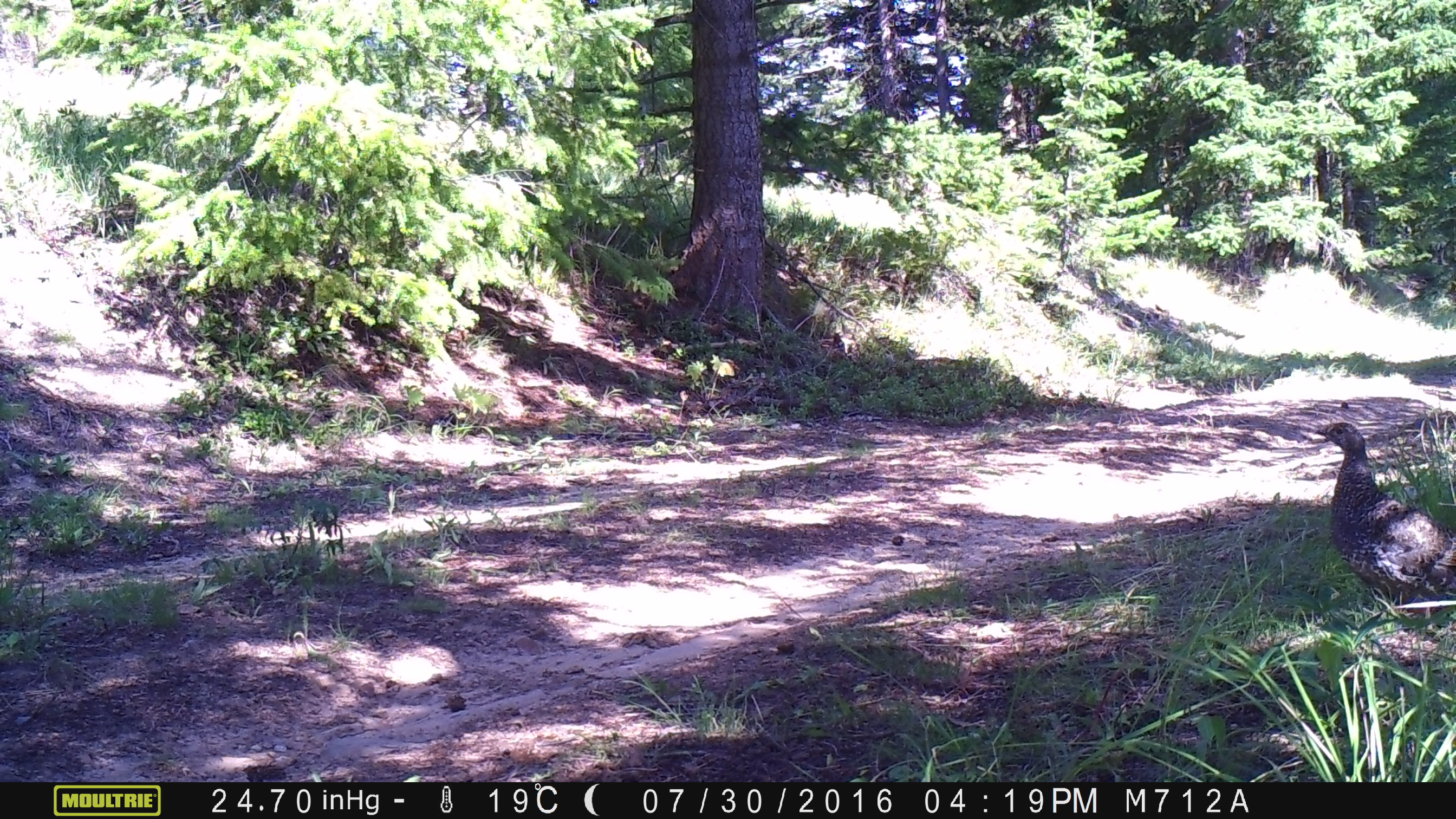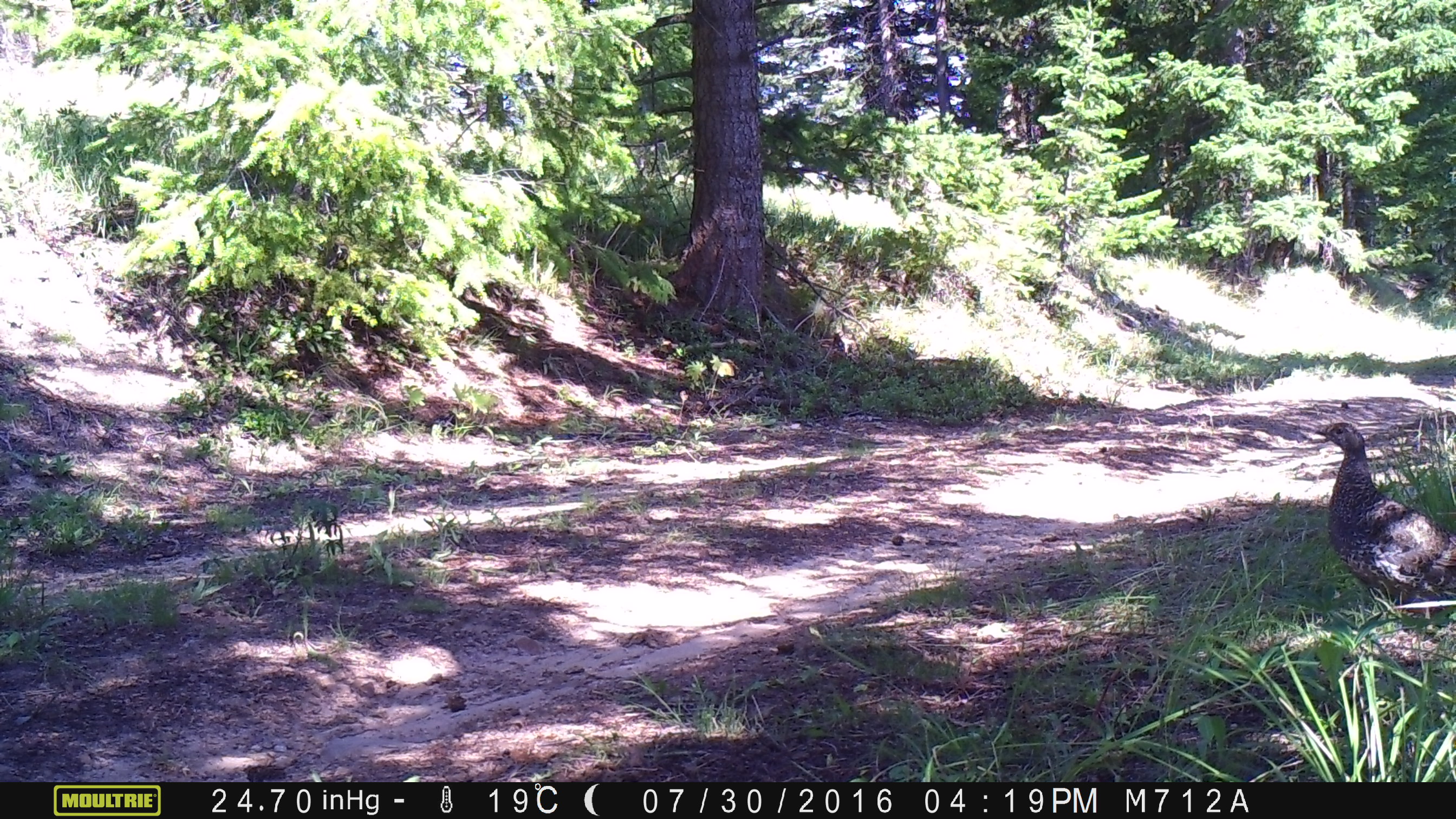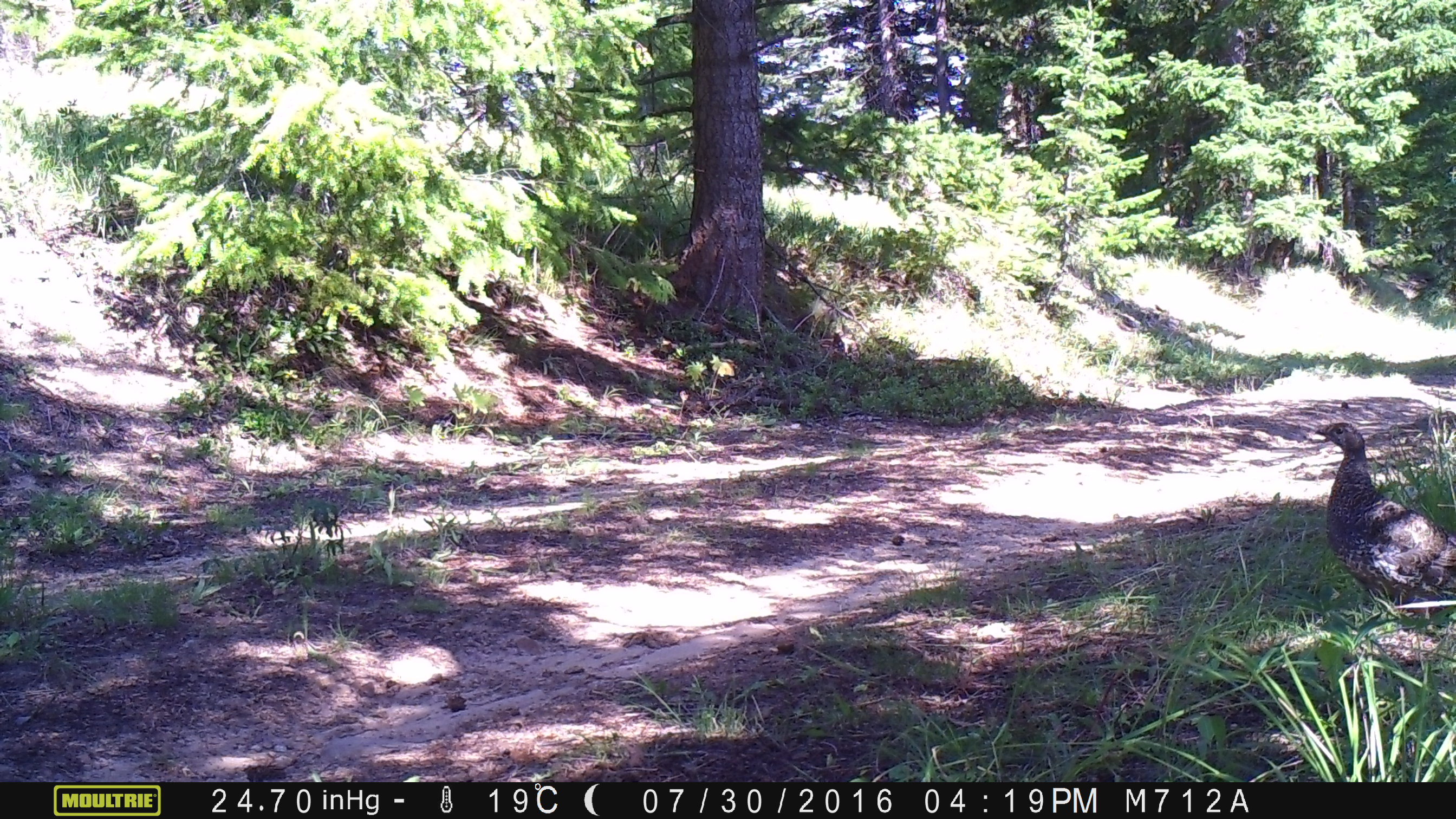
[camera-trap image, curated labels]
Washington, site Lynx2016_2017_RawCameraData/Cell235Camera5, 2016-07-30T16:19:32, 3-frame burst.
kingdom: Animalia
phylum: Chordata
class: Aves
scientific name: Aves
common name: birds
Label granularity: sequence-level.